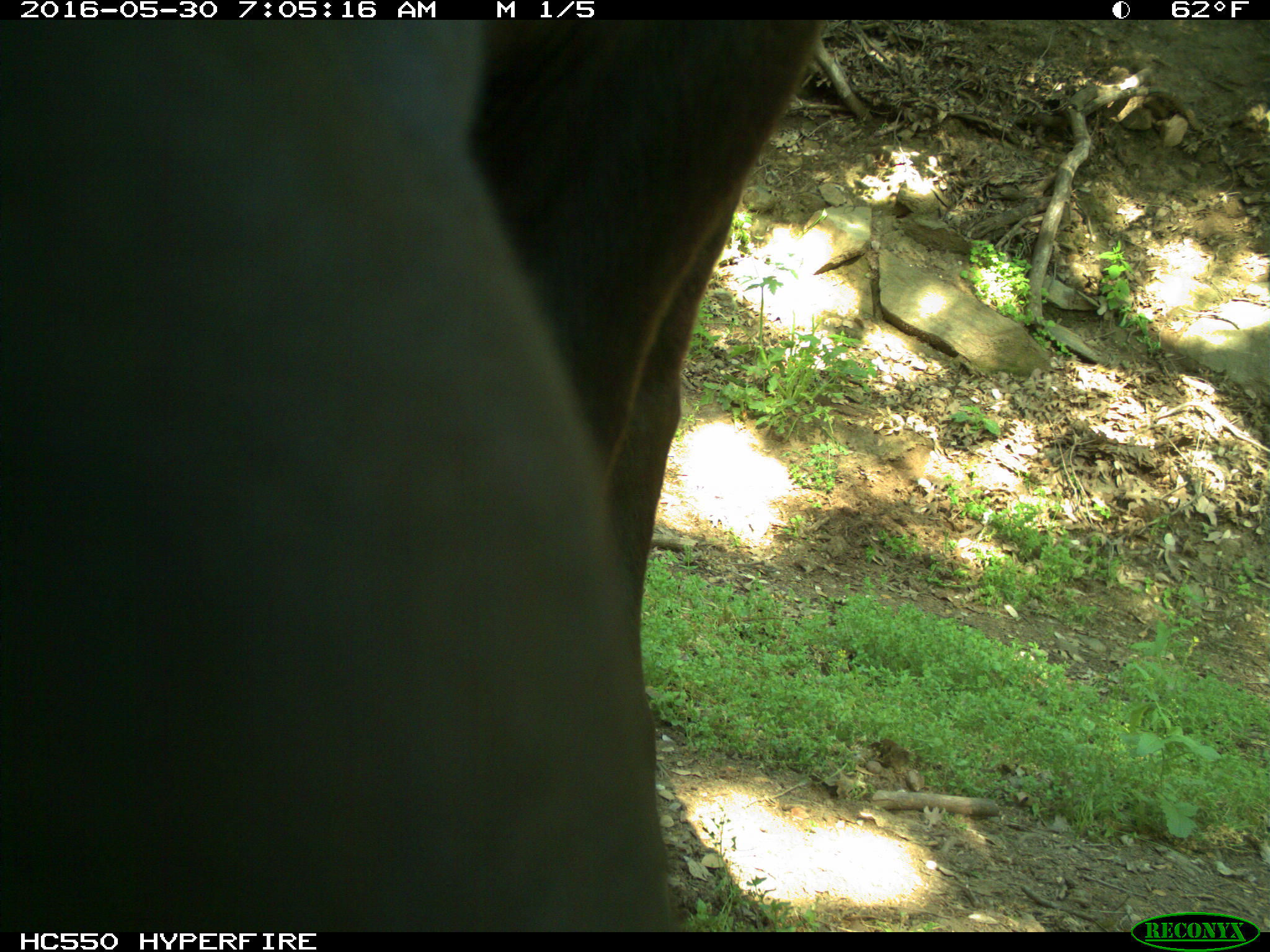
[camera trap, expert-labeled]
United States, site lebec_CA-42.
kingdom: Animalia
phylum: Chordata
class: Mammalia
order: Artiodactyla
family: Bovidae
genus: Bos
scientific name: Bos taurus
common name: domestic cow